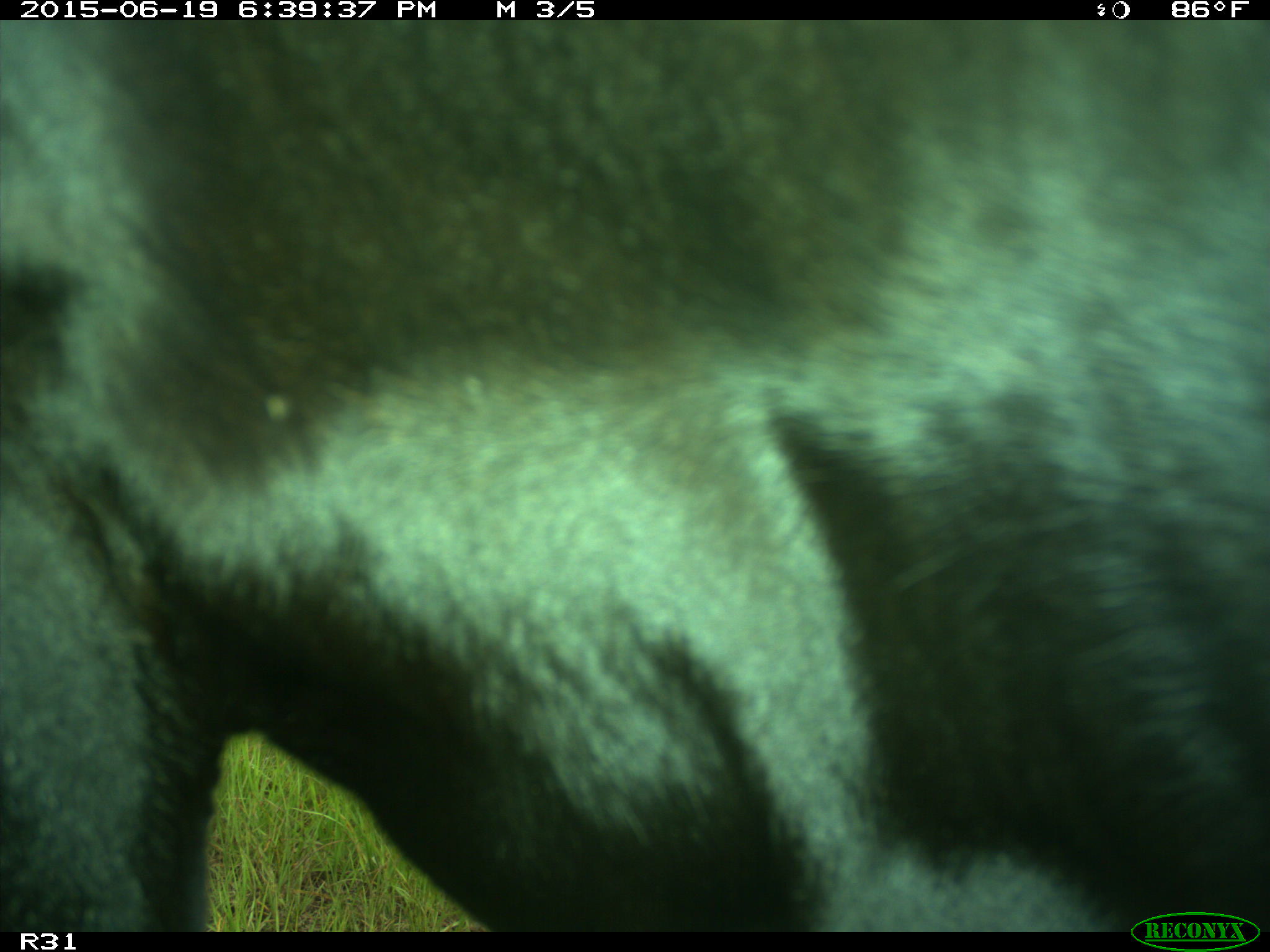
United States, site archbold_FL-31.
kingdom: Animalia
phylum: Chordata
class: Mammalia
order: Artiodactyla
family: Bovidae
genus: Bos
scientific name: Bos taurus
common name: domestic cow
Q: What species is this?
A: Bos taurus (domestic cow).